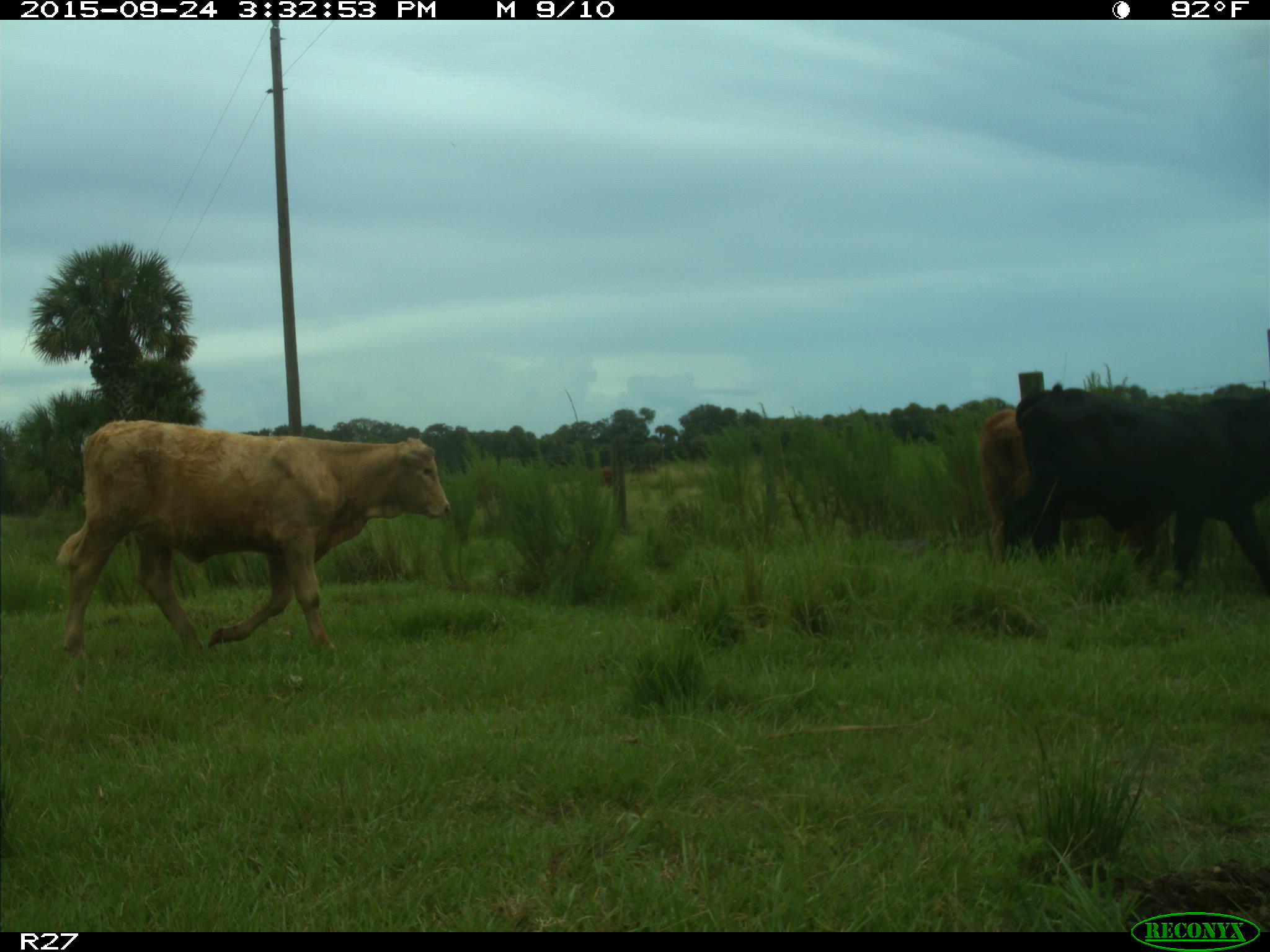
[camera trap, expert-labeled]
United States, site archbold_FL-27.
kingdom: Animalia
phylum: Chordata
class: Mammalia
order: Artiodactyla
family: Bovidae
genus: Bos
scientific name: Bos taurus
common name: domestic cow